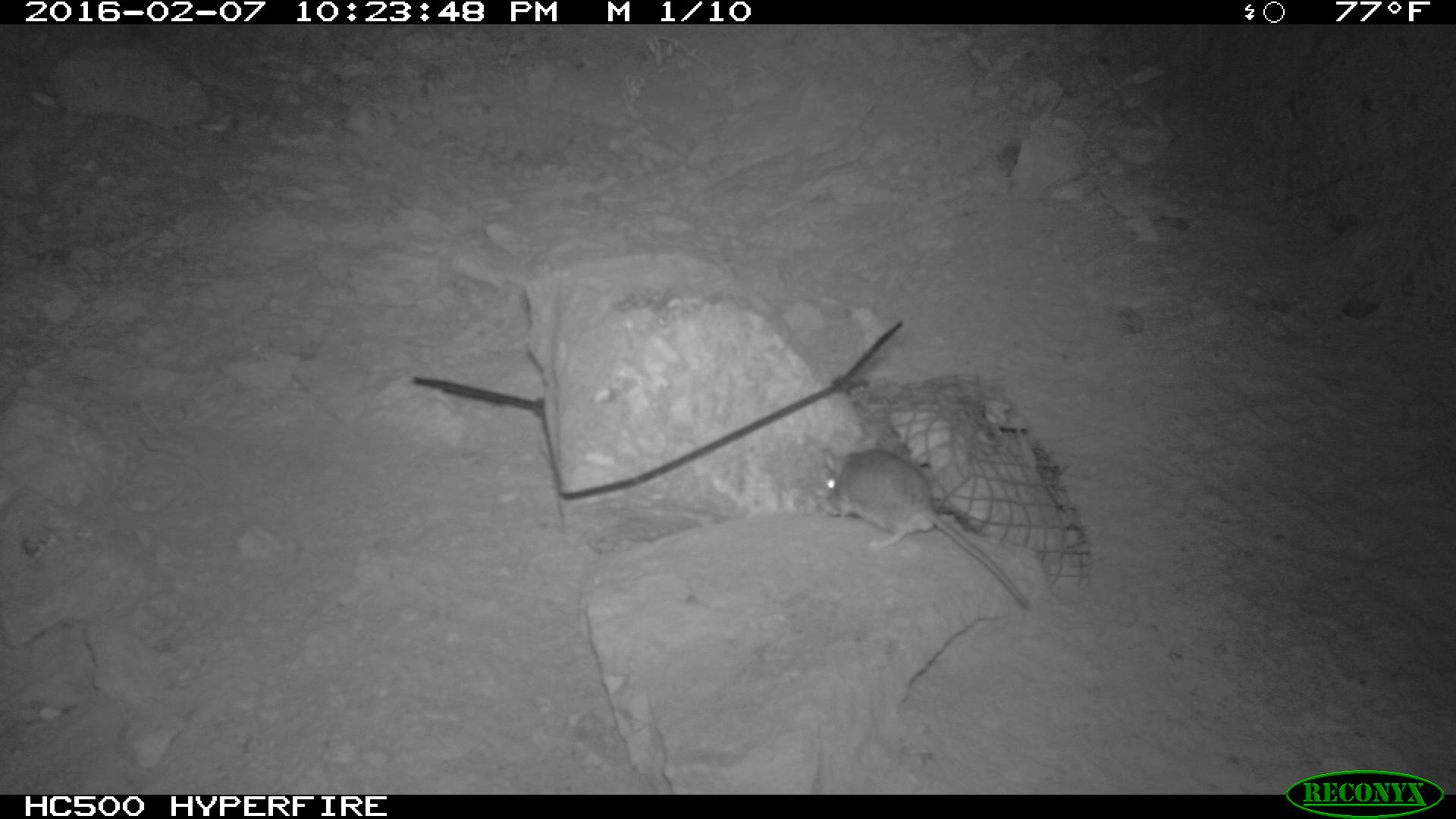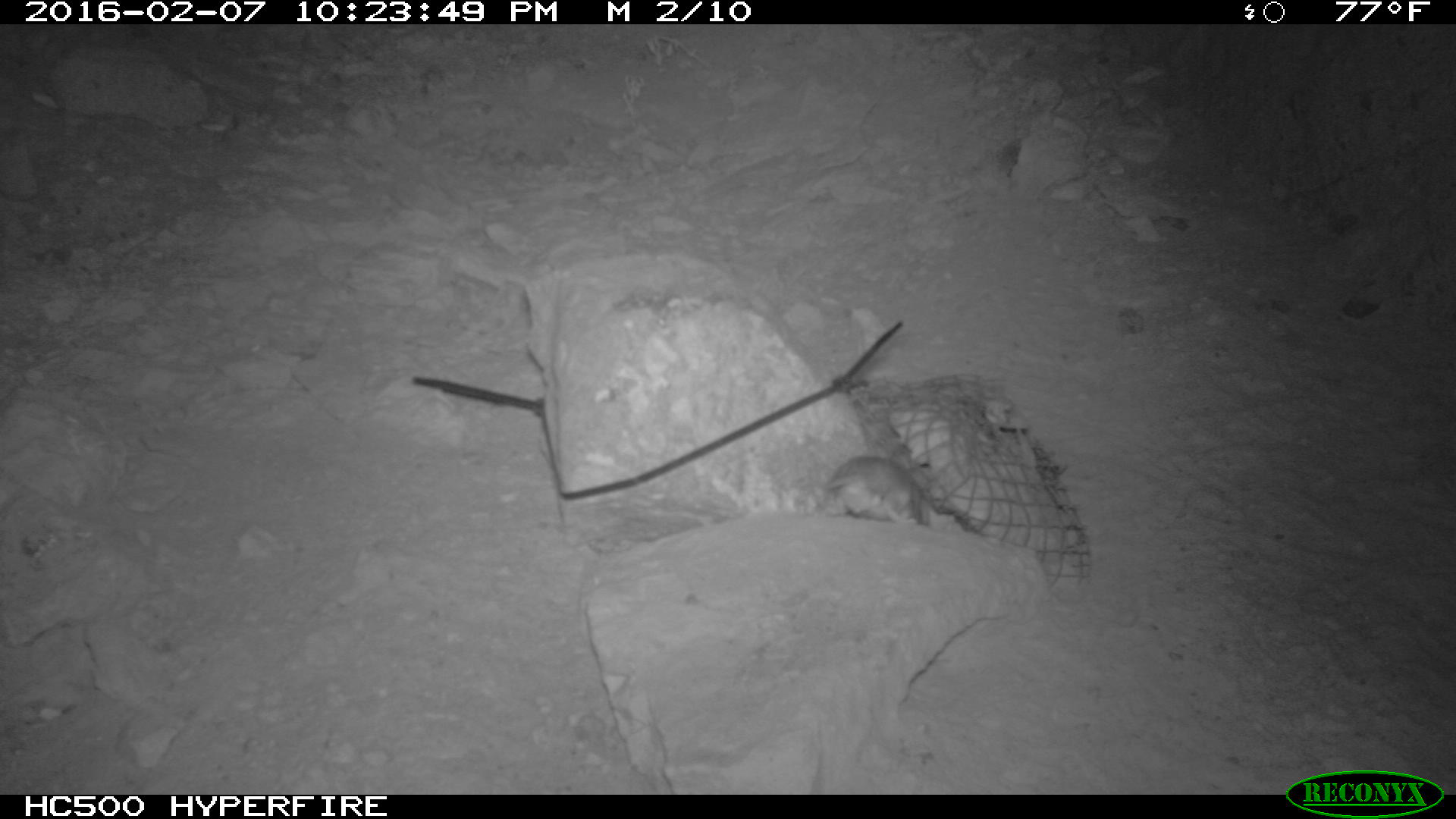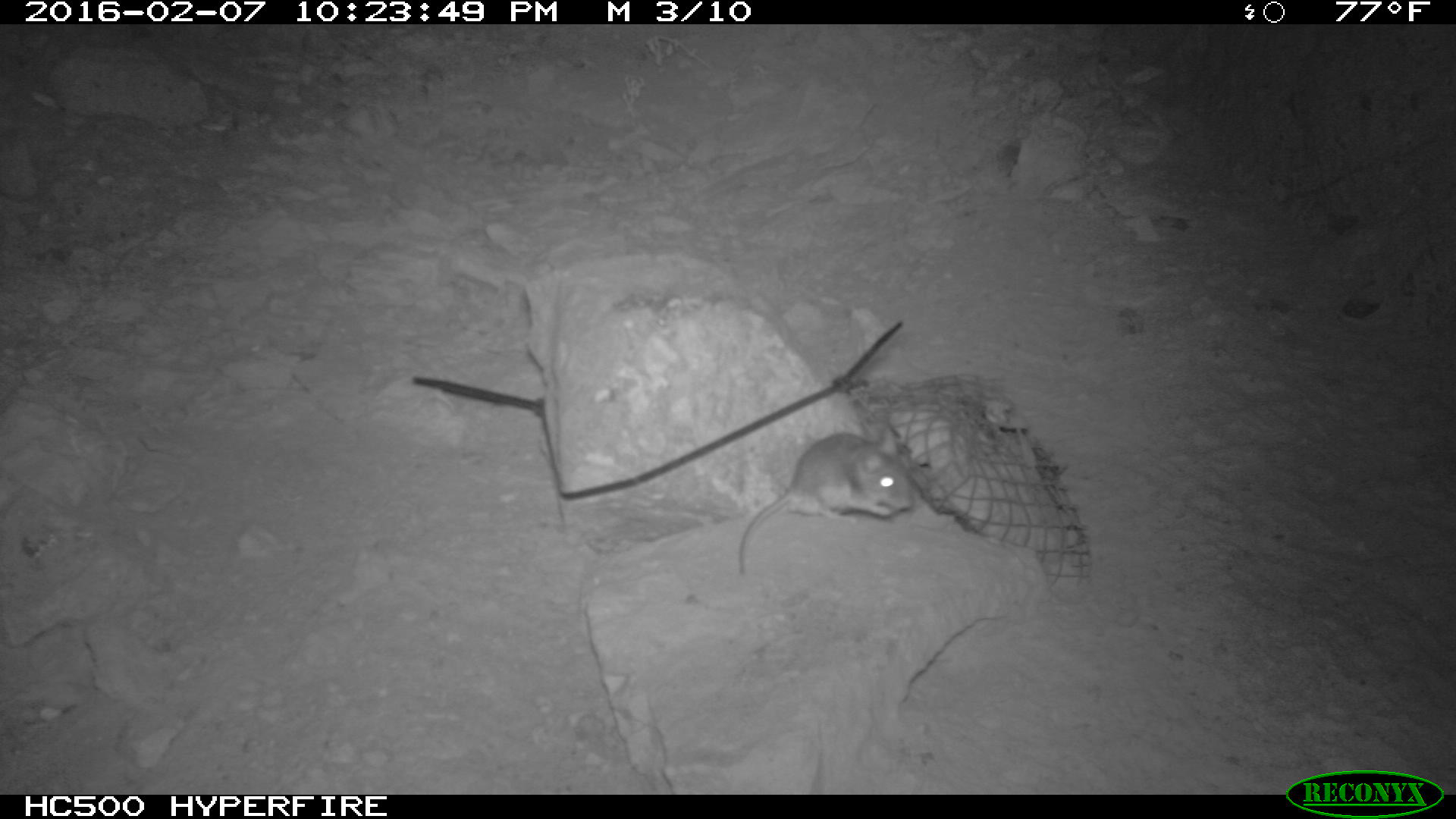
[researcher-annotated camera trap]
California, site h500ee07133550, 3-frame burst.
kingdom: Animalia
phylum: Chordata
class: Mammalia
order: Rodentia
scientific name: Rodentia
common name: rodent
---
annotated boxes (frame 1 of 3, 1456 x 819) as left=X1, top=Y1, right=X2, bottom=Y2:
rodent: left=818, top=446, right=1030, bottom=607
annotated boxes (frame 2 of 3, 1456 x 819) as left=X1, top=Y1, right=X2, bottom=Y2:
rodent: left=817, top=453, right=943, bottom=526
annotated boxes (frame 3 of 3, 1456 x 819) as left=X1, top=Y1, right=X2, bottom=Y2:
rodent: left=739, top=428, right=912, bottom=575